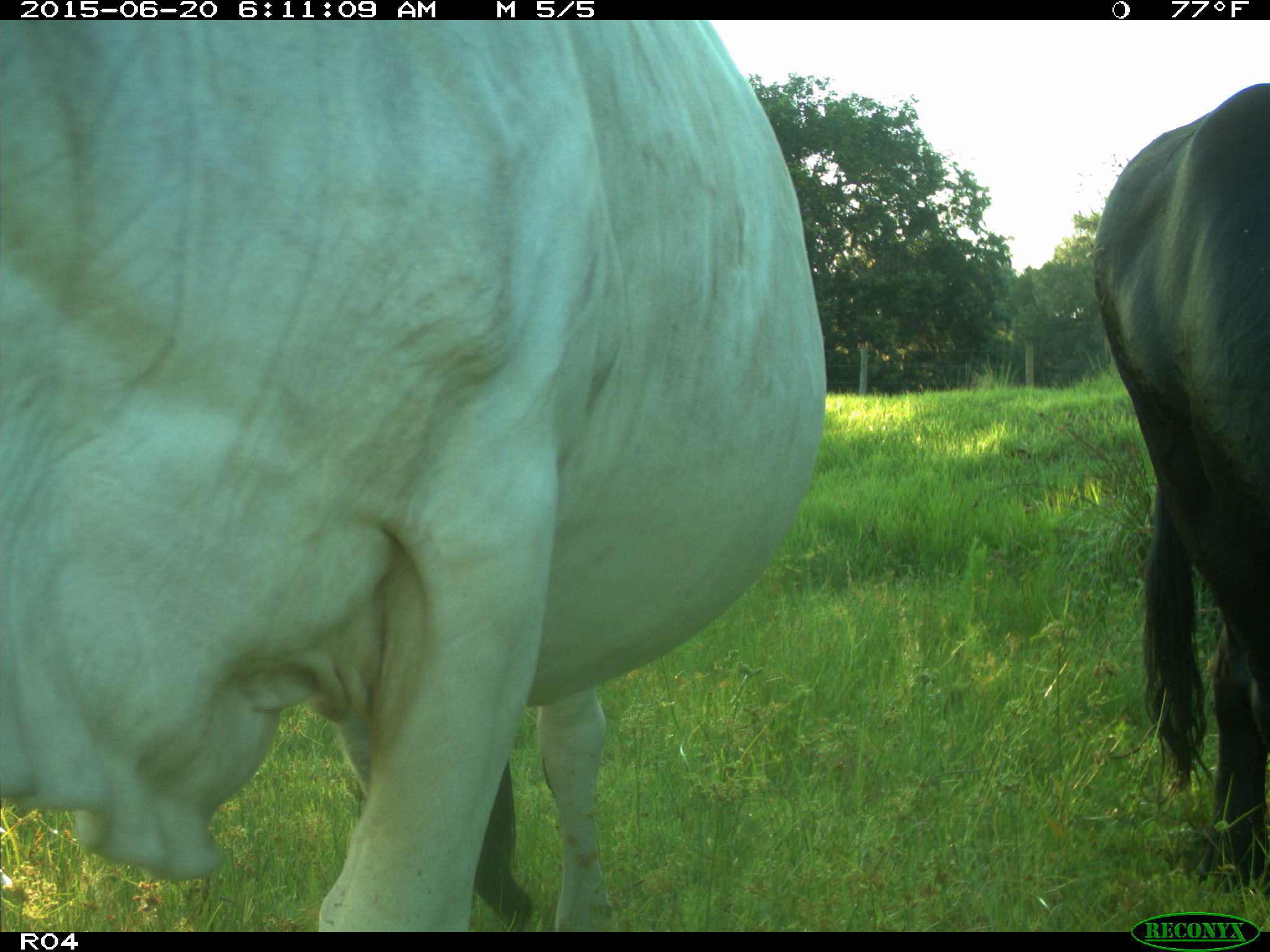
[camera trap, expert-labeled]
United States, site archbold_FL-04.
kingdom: Animalia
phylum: Chordata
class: Mammalia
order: Artiodactyla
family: Bovidae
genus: Bos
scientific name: Bos taurus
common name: domestic cow